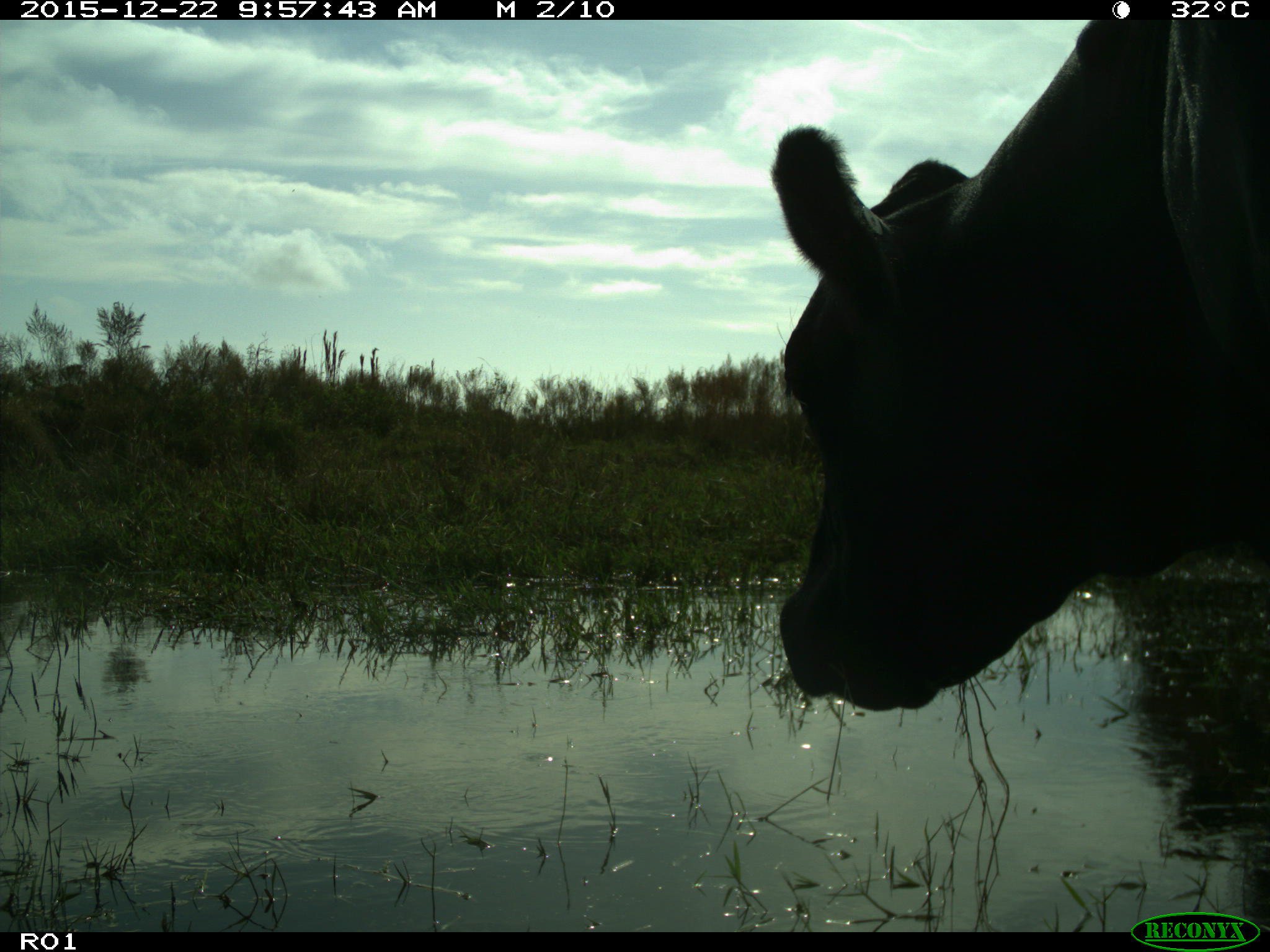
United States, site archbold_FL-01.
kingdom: Animalia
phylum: Chordata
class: Mammalia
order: Artiodactyla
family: Bovidae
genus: Bos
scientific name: Bos taurus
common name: domestic cow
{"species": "Bos taurus (domestic cow)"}